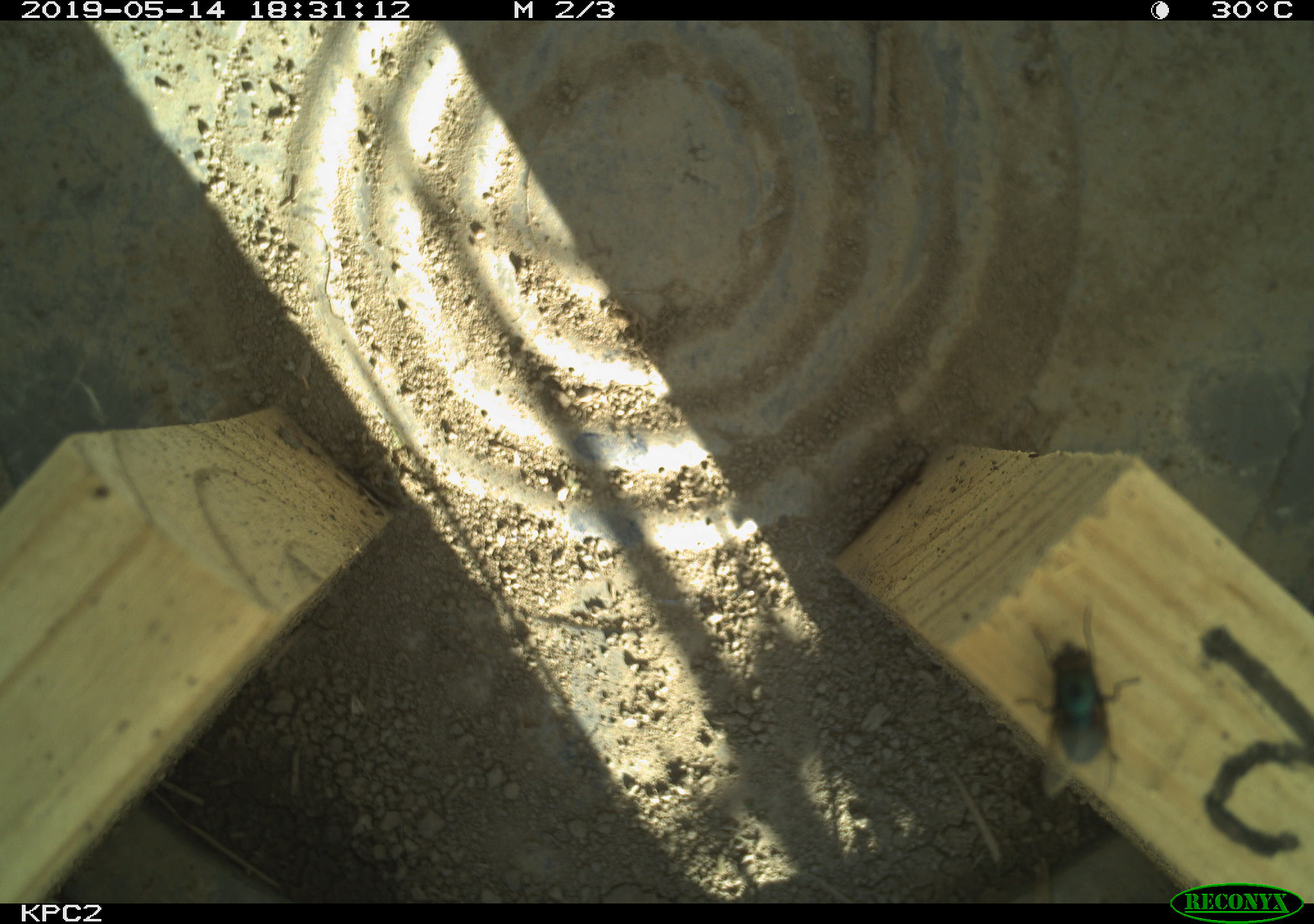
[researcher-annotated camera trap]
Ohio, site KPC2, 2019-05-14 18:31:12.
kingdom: Animalia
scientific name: Animalia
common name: animal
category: invertebrate